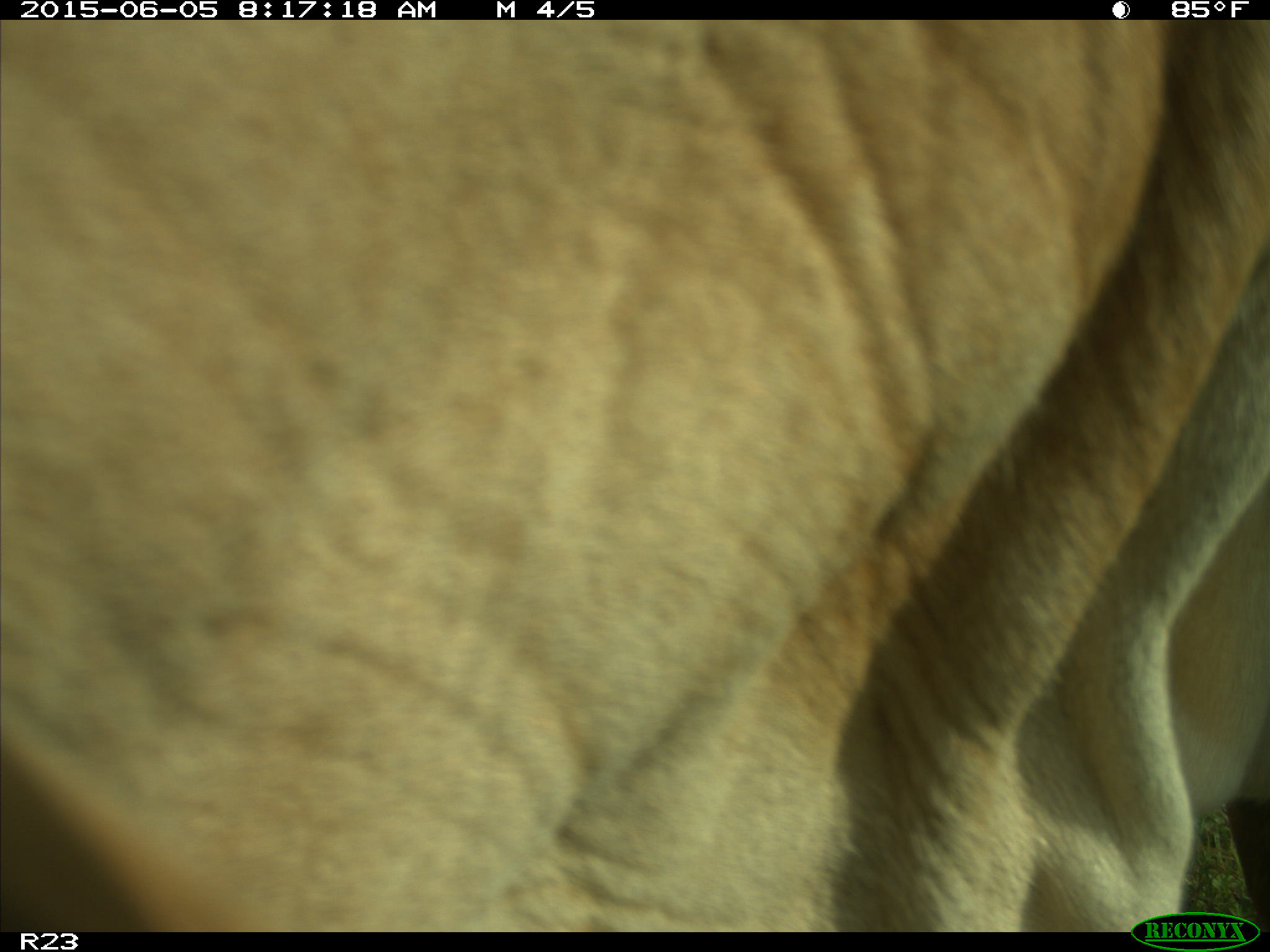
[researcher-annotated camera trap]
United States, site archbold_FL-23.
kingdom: Animalia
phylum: Chordata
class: Mammalia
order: Artiodactyla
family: Bovidae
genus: Bos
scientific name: Bos taurus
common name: domestic cow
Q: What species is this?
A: Bos taurus (domestic cow).